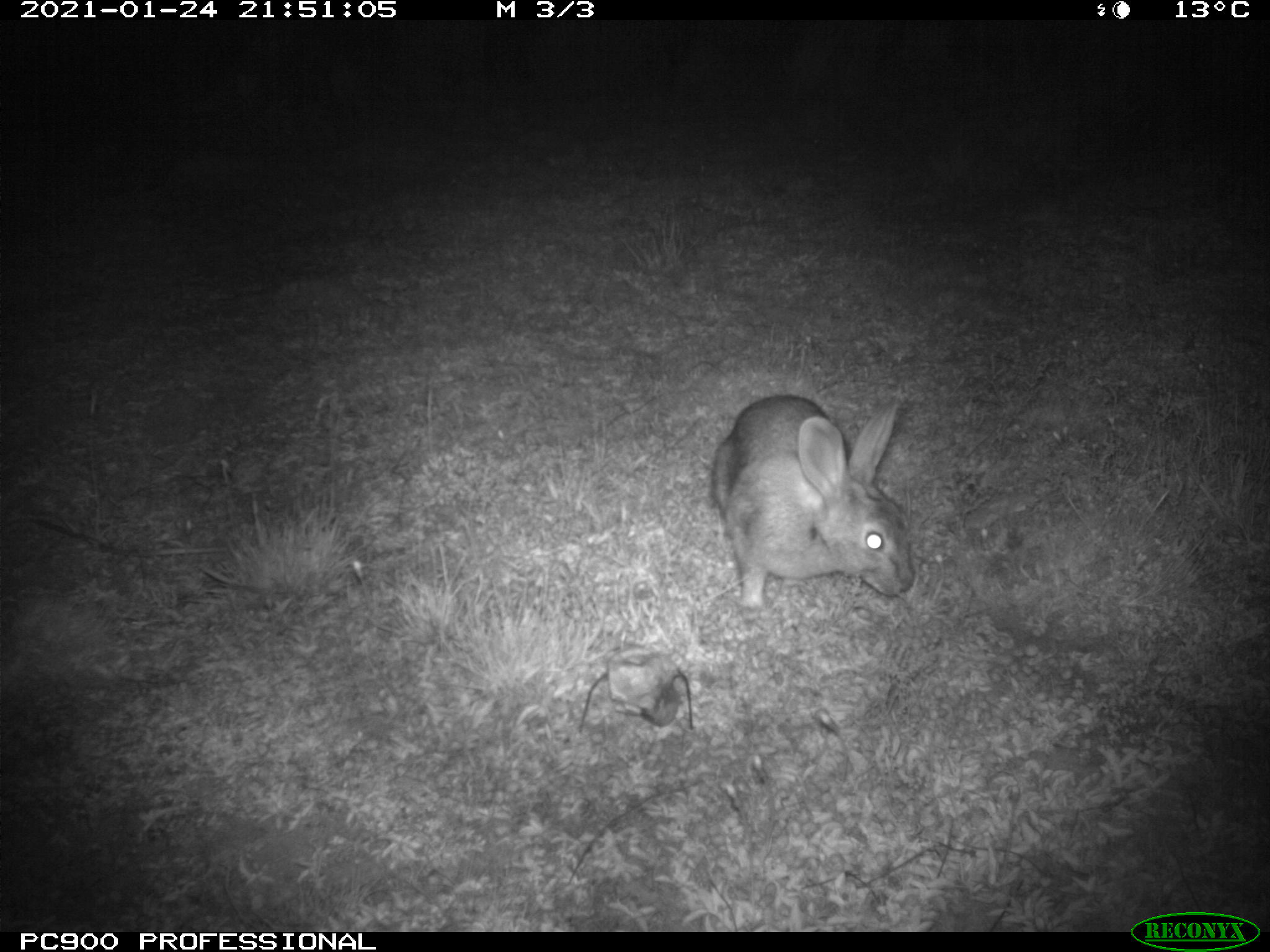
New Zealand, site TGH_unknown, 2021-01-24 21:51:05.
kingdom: Animalia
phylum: Chordata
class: Mammalia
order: Lagomorpha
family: Leporidae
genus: Oryctolagus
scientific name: Oryctolagus cuniculus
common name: european rabbit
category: rabbit